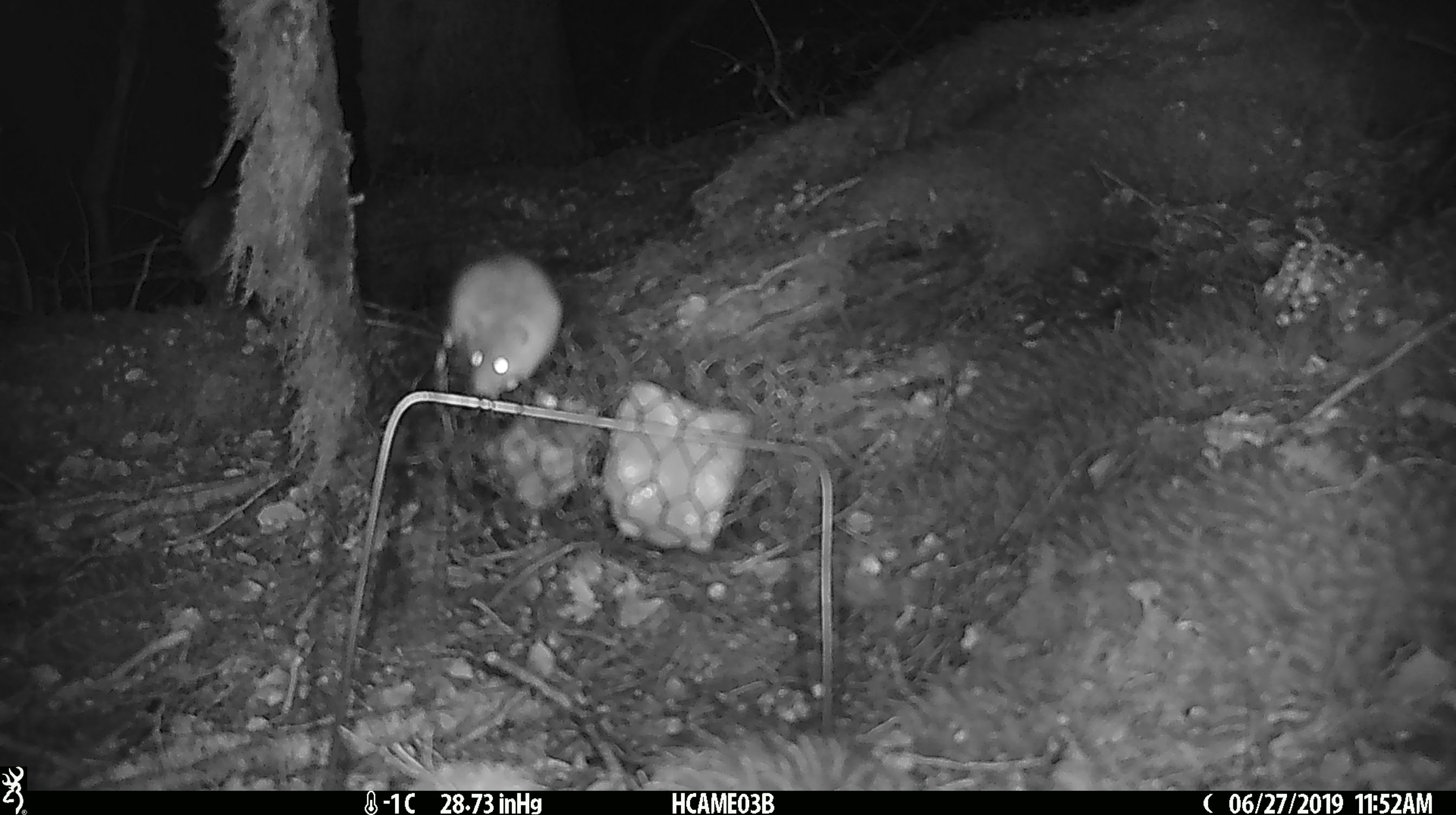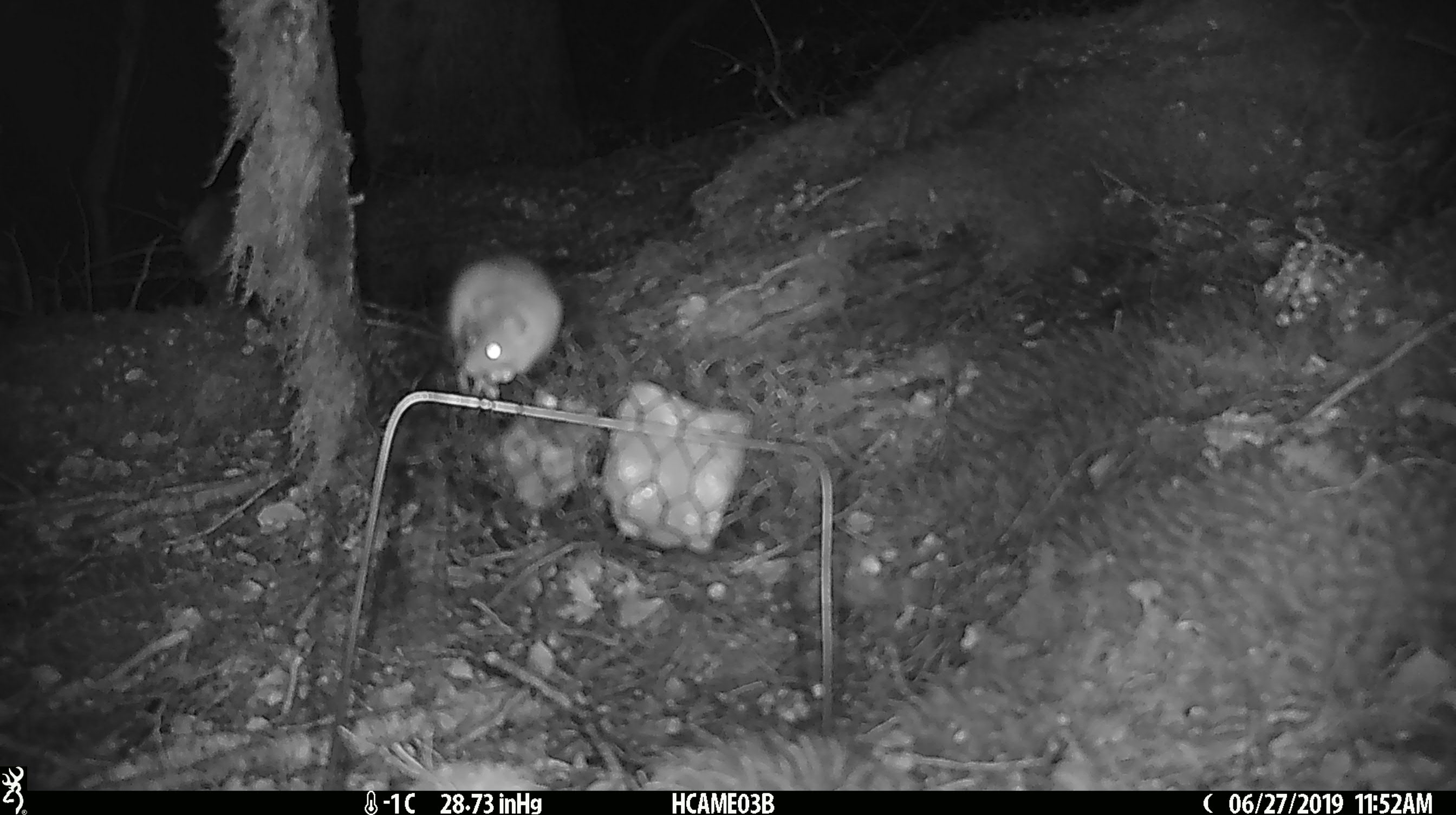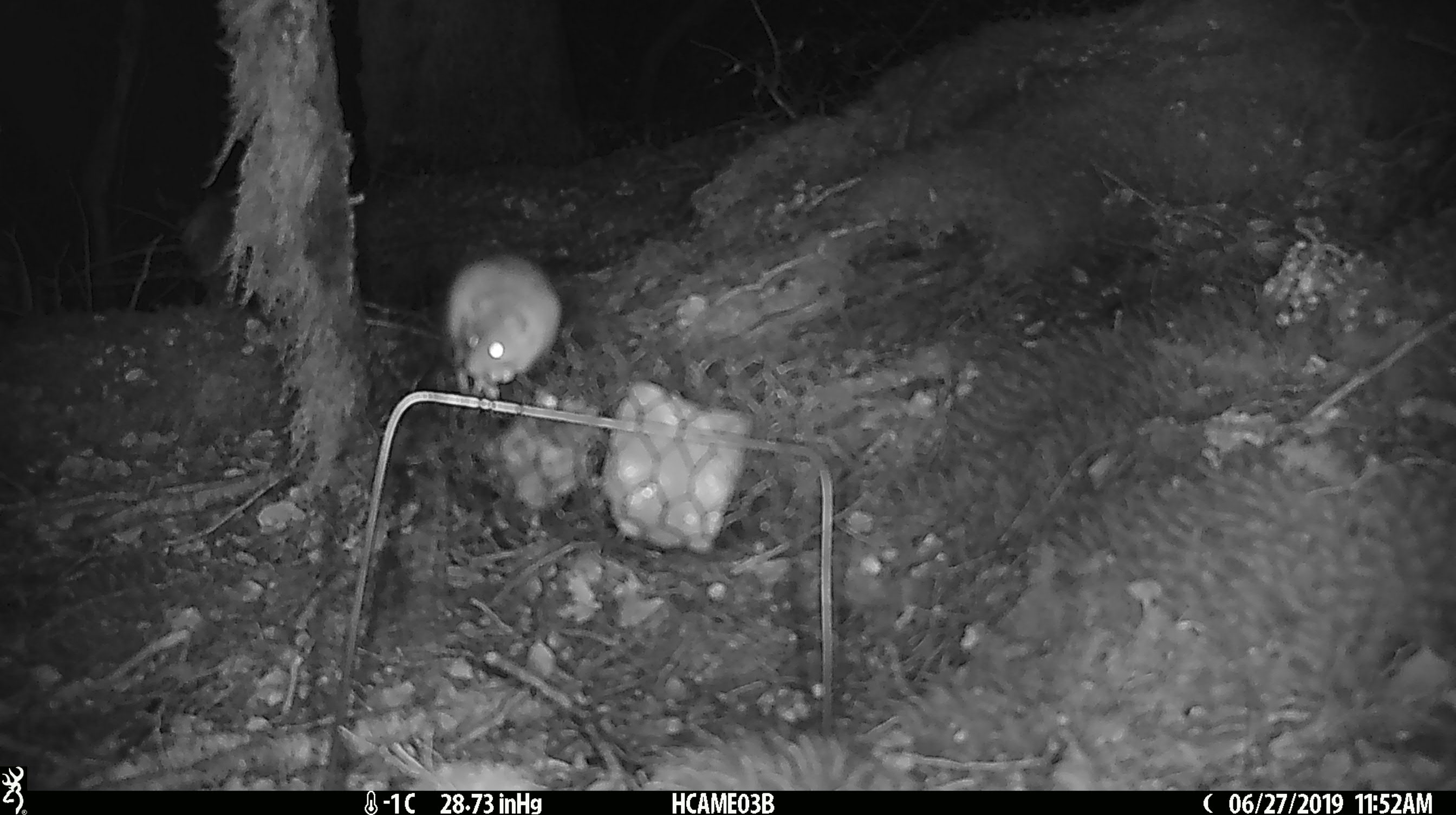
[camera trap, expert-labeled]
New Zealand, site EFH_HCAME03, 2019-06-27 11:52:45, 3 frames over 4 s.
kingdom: Animalia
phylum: Chordata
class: Mammalia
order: Rodentia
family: Muridae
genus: Mus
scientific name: Mus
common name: mouse